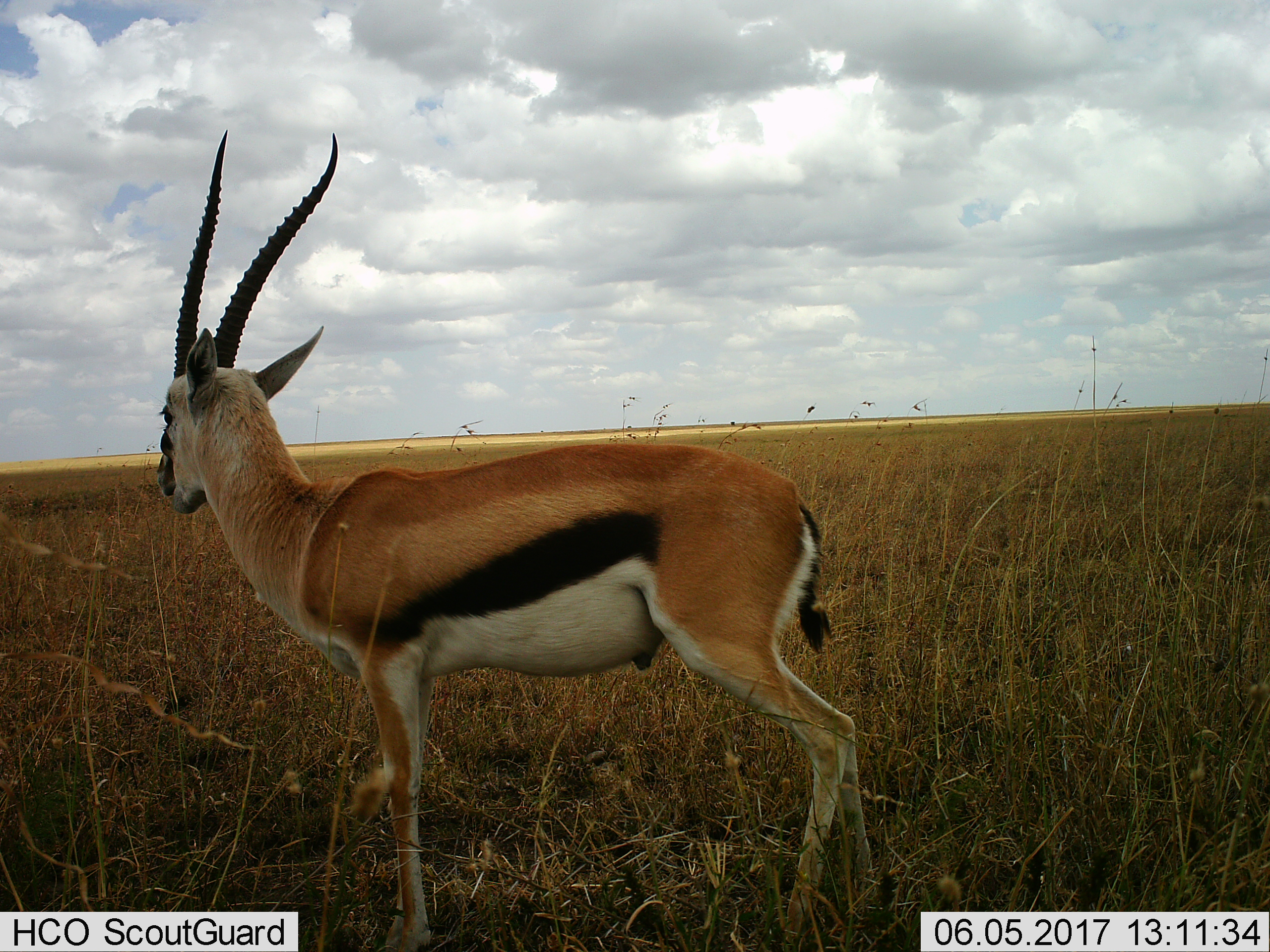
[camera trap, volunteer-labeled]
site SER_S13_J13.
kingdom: Animalia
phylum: Chordata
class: Mammalia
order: Artiodactyla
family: Bovidae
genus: Eudorcas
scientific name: Eudorcas thomsonii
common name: thomson's gazelle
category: gazellethomsons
Gazellethomsons (thomson's gazelle) (Eudorcas thomsonii), count 1. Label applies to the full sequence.